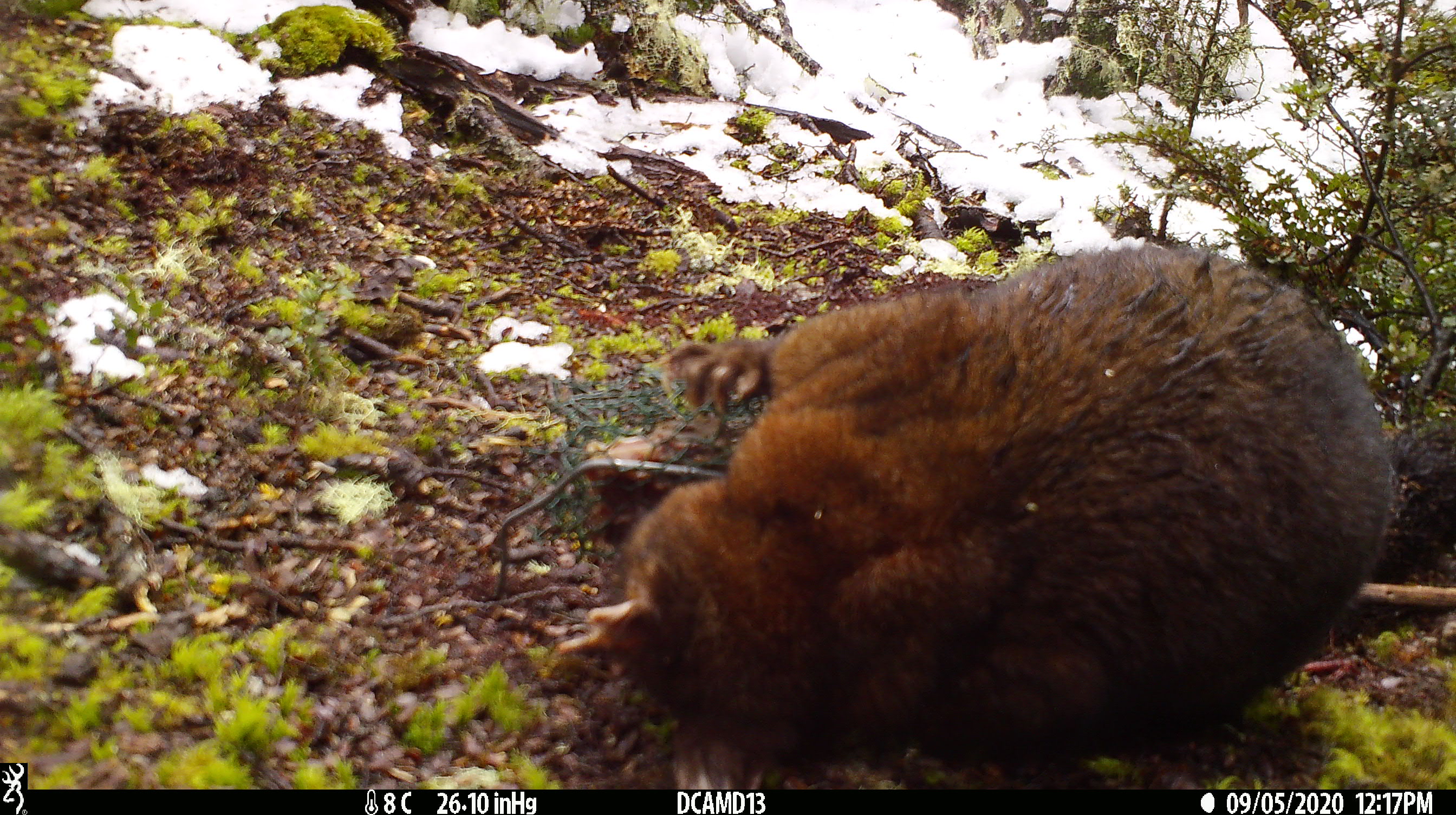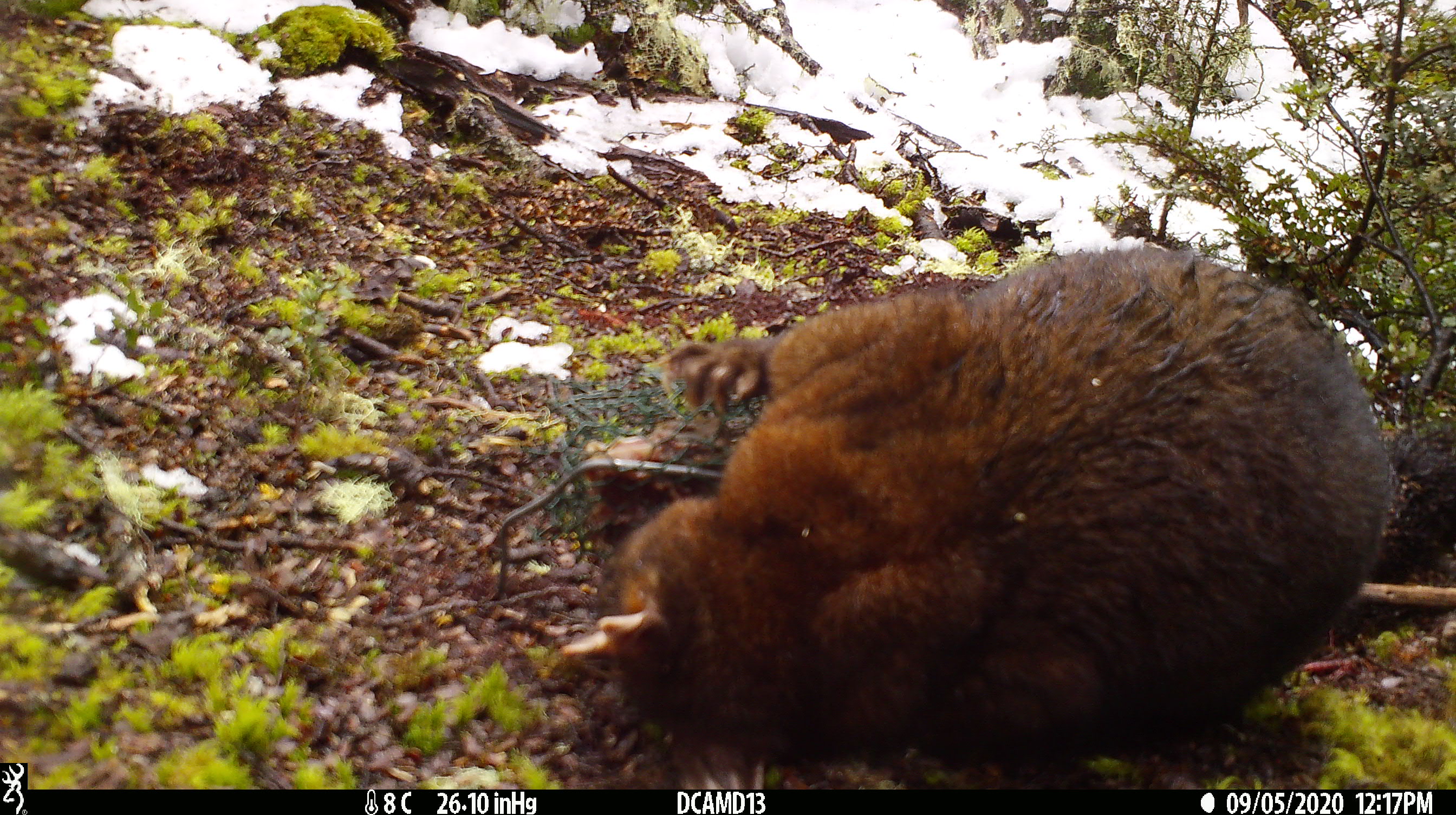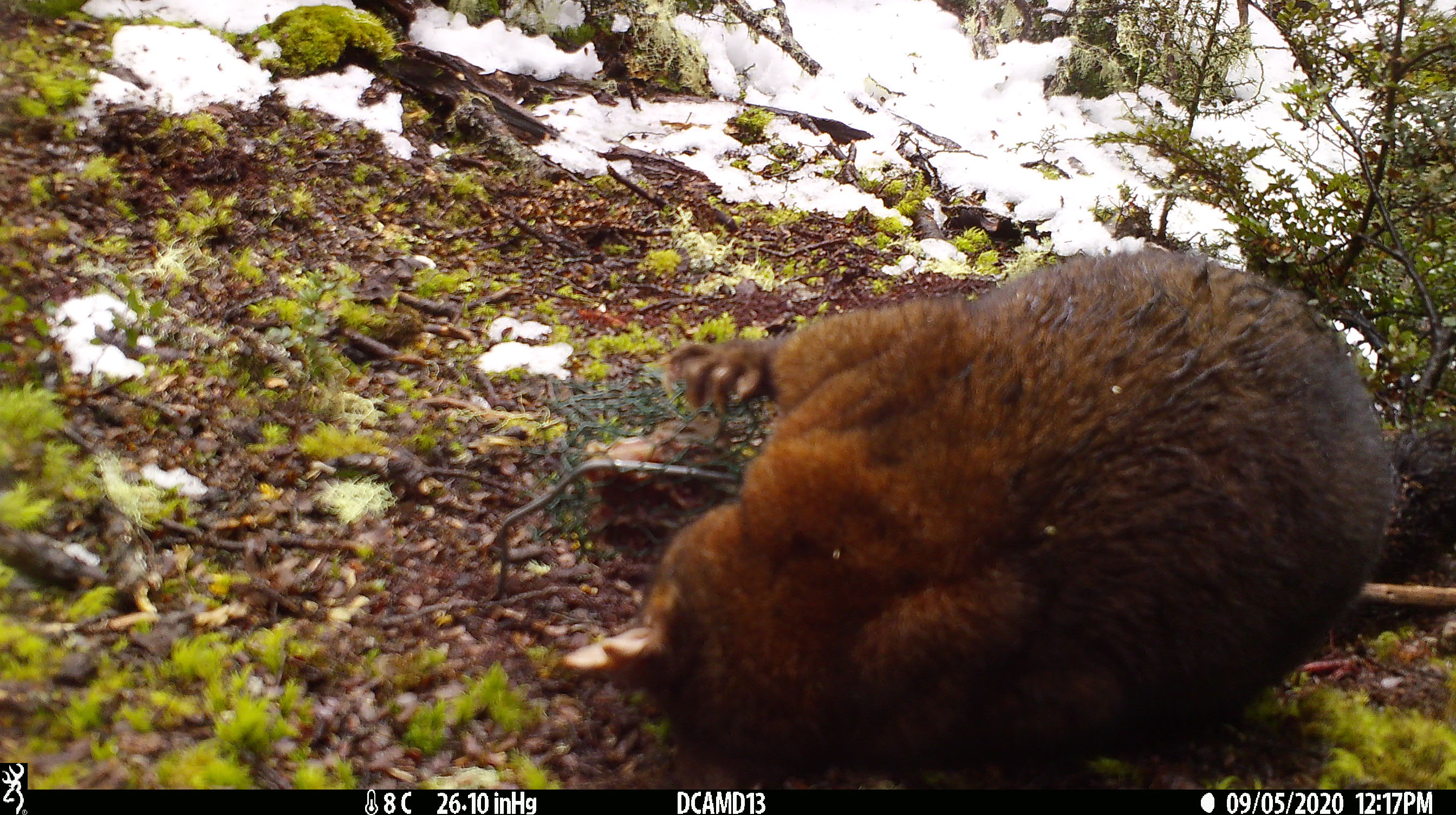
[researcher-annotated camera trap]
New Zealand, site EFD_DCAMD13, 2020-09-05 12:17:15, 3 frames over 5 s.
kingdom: Animalia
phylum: Chordata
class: Mammalia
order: Diprotodontia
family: Phalangeridae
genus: Trichosurus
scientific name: Trichosurus vulpecula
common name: common brushtail possum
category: possum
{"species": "possum (common brushtail possum) (Trichosurus vulpecula)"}